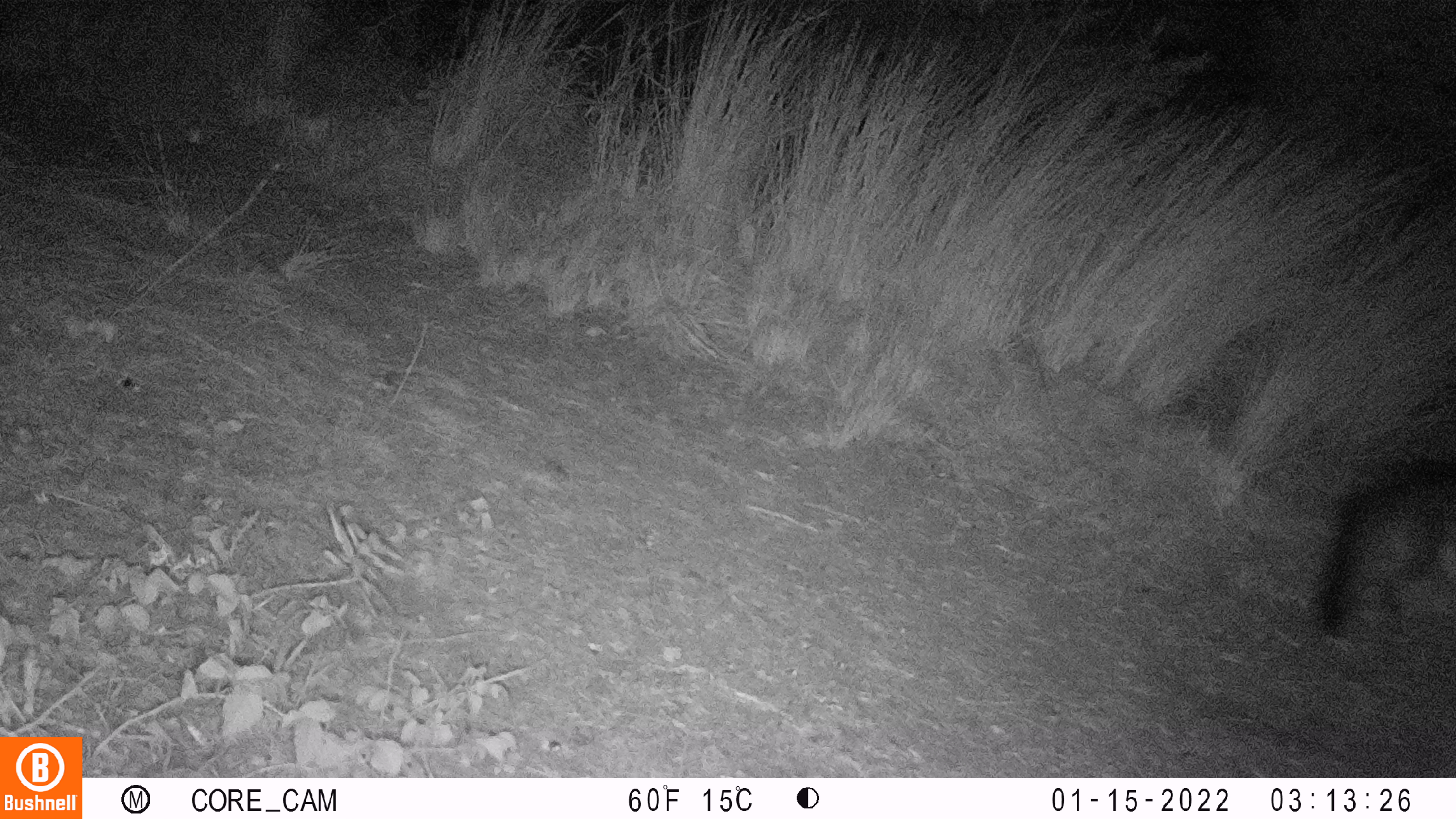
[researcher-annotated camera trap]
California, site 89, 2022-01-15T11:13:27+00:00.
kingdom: Animalia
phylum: Chordata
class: Mammalia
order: Carnivora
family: Canidae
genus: Urocyon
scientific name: Urocyon cinereoargenteus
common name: gray fox